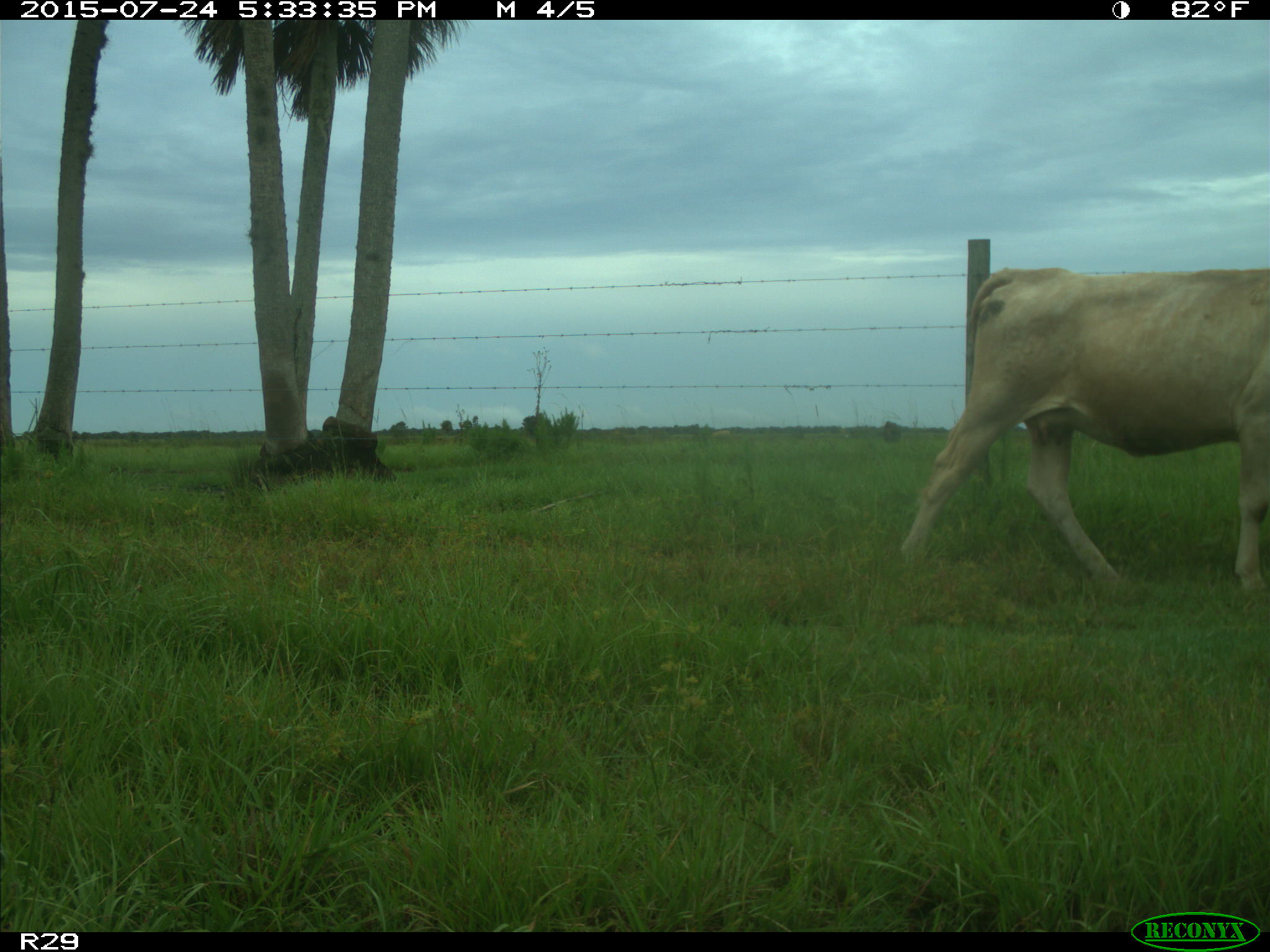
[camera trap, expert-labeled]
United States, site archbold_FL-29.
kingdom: Animalia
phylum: Chordata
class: Mammalia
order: Artiodactyla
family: Bovidae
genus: Bos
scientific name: Bos taurus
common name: domestic cow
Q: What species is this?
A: Bos taurus (domestic cow).